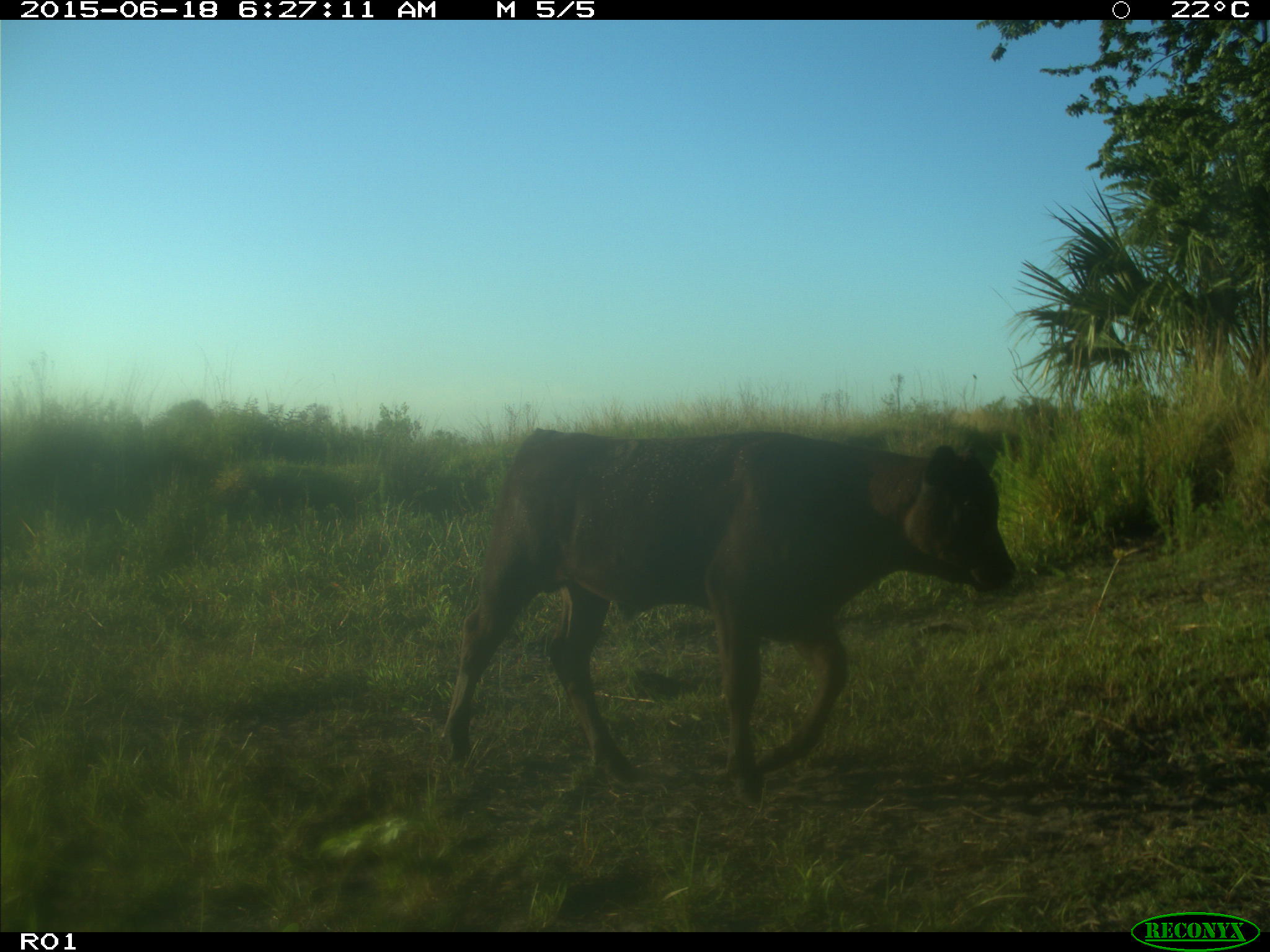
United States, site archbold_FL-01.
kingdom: Animalia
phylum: Chordata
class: Mammalia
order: Artiodactyla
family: Bovidae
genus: Bos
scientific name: Bos taurus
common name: domestic cow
Bos taurus (domestic cow).